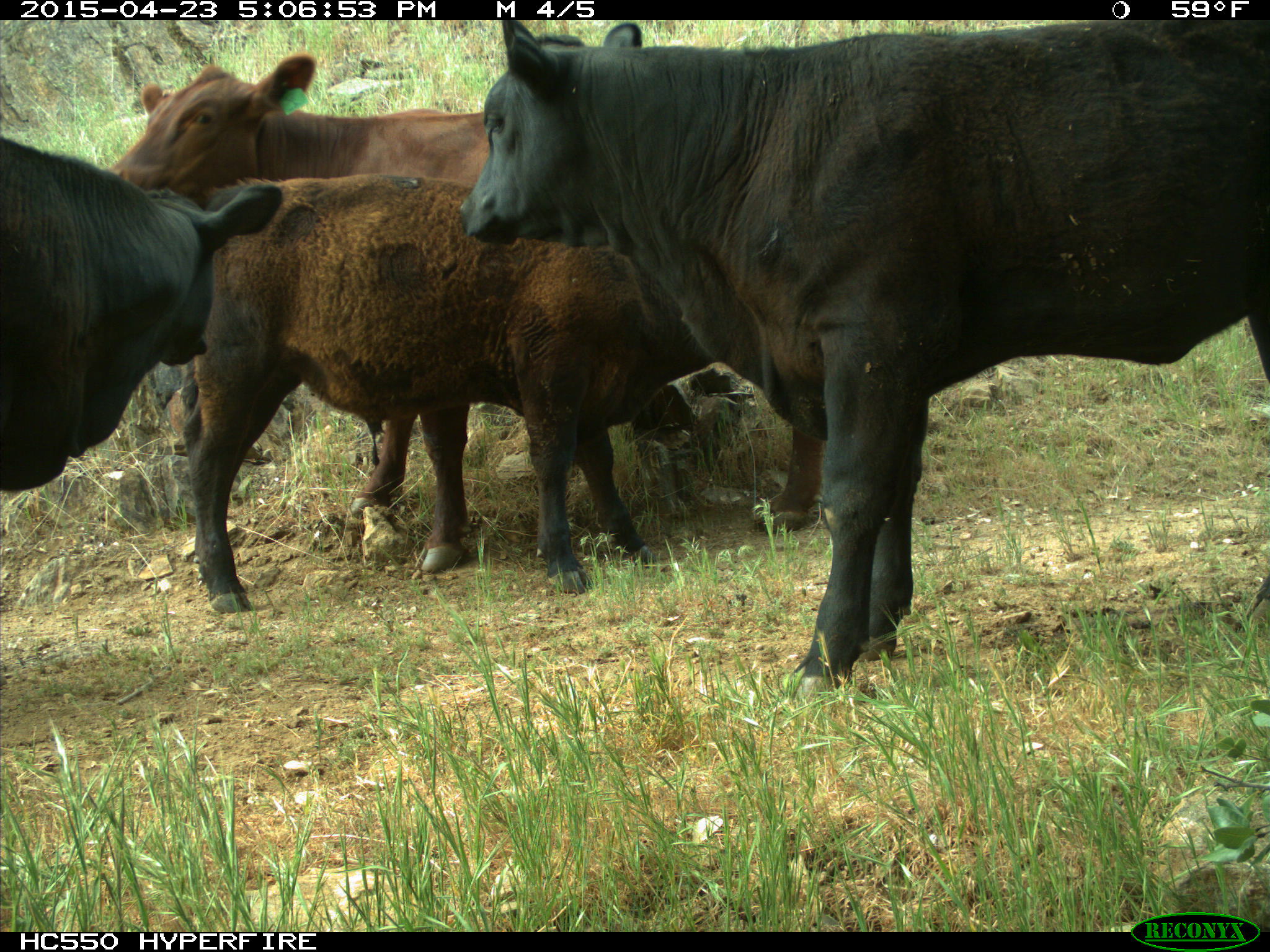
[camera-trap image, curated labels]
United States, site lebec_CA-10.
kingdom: Animalia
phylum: Chordata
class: Mammalia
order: Artiodactyla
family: Bovidae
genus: Bos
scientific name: Bos taurus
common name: domestic cow